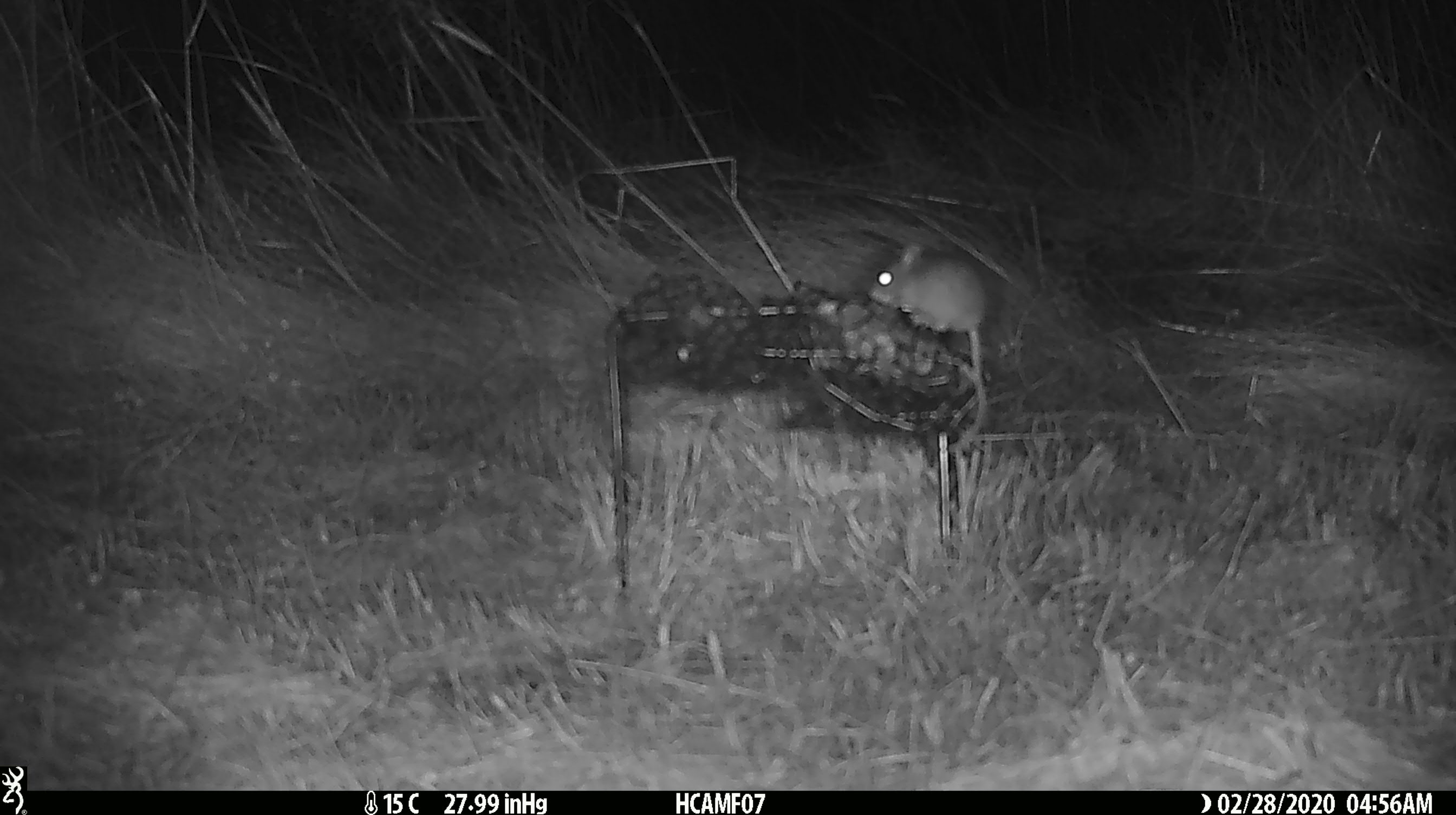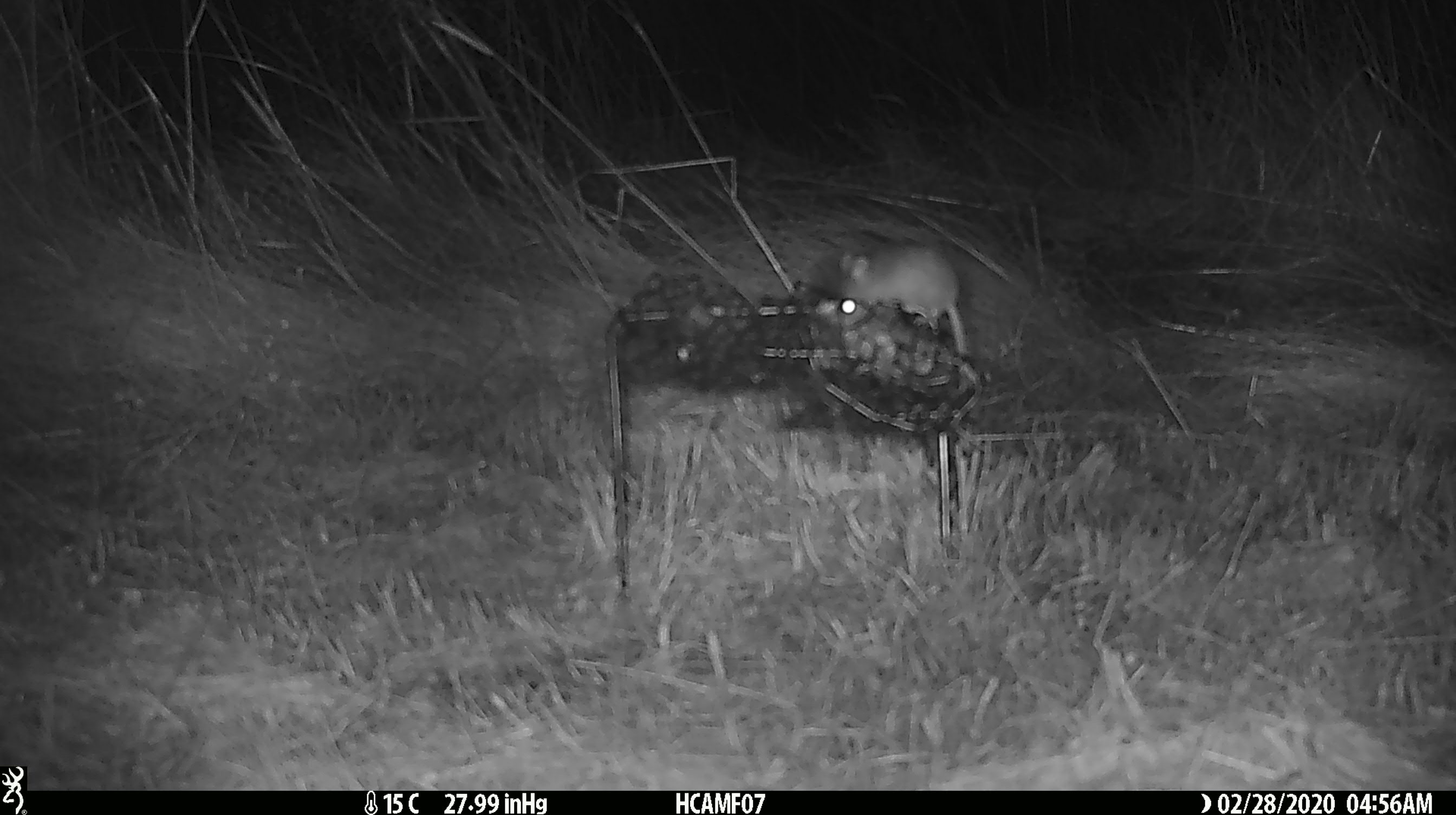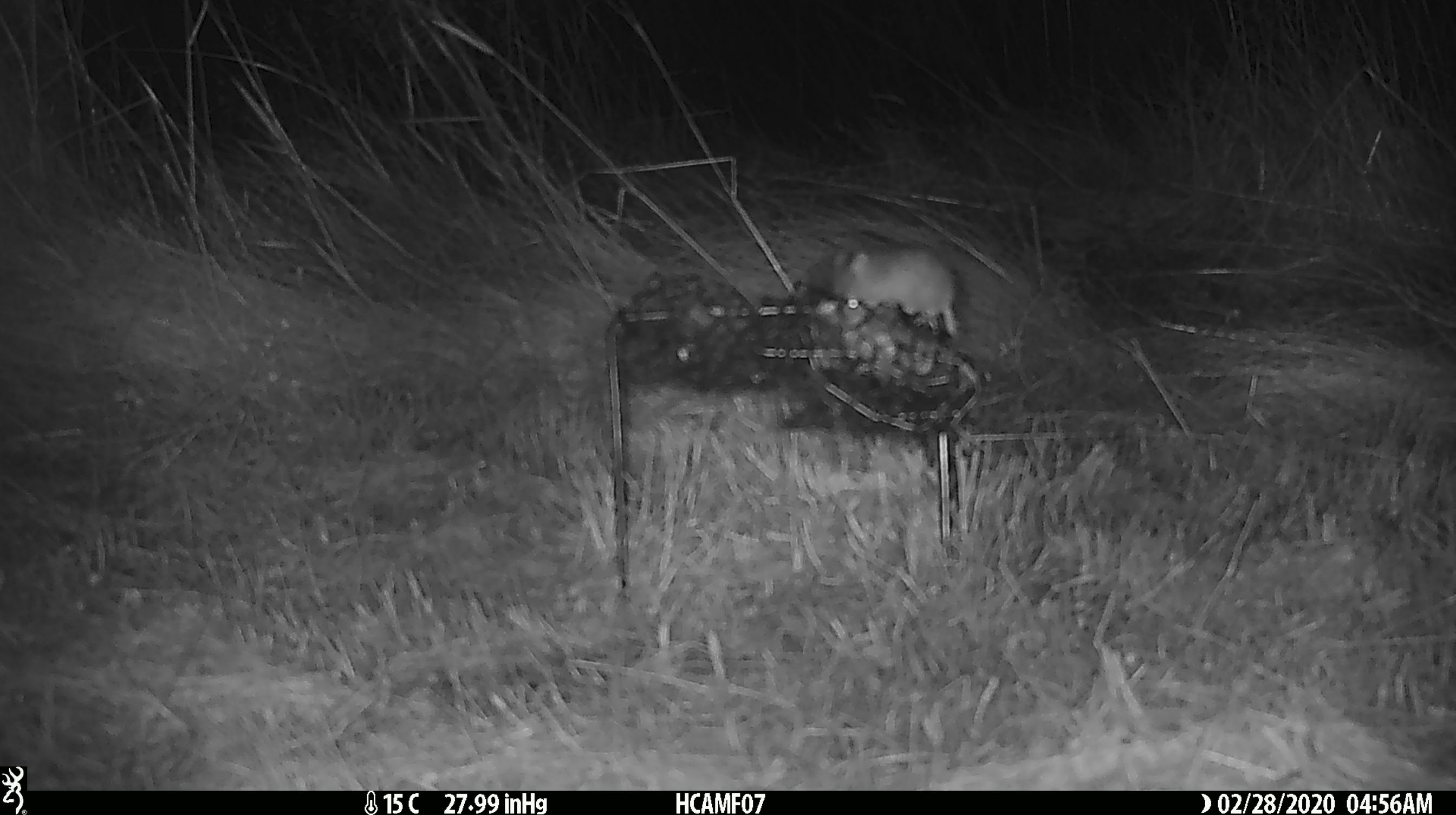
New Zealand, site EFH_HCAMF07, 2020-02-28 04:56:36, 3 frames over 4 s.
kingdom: Animalia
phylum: Chordata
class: Mammalia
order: Rodentia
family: Muridae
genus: Mus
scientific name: Mus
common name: mouse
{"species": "mouse (Mus)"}